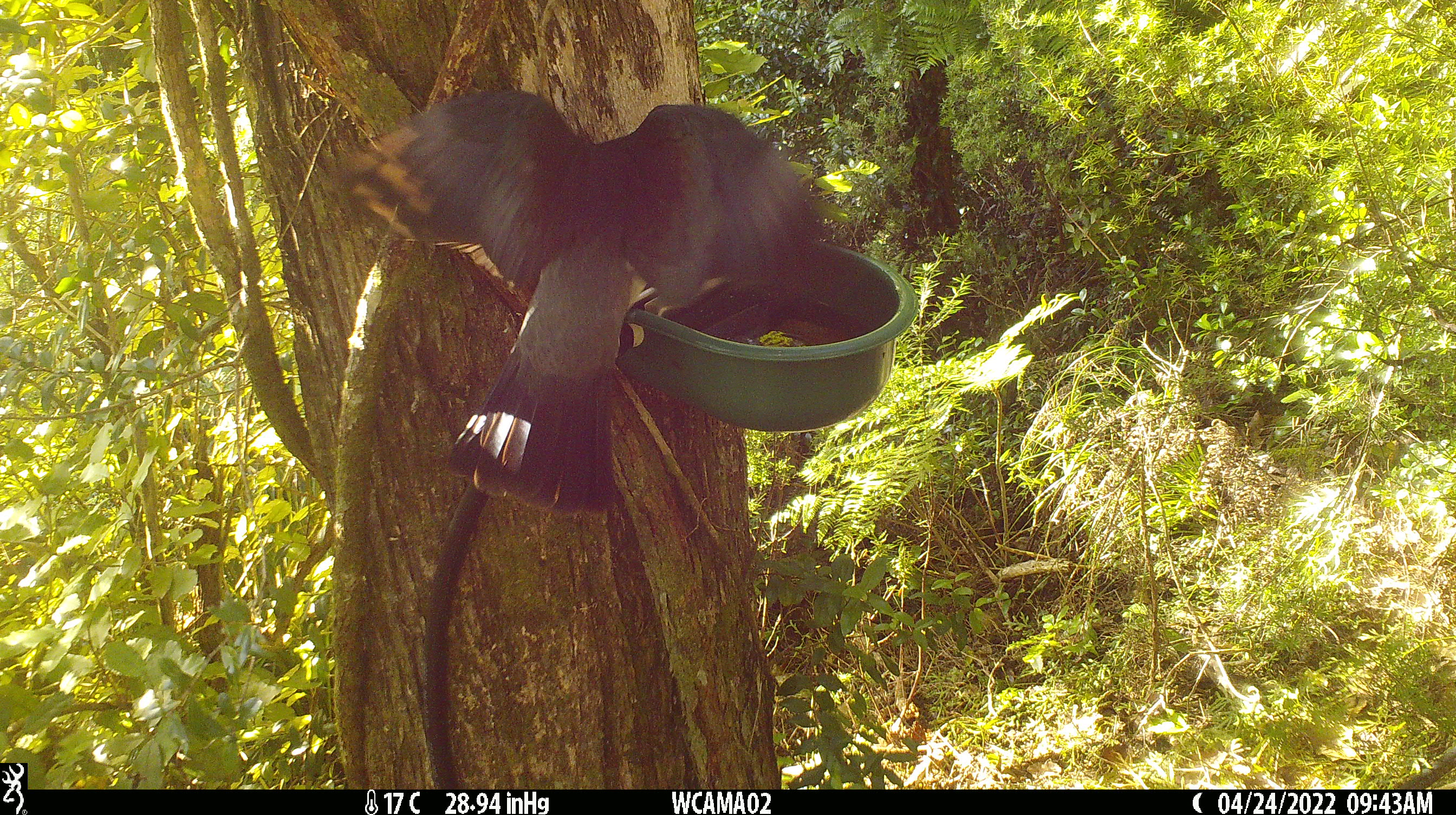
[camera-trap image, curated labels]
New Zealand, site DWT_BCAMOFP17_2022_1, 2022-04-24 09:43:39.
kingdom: Animalia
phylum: Chordata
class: Aves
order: Columbiformes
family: Columbidae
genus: Hemiphaga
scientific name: Hemiphaga novaeseelandiae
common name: new zealand pigeon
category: kereru